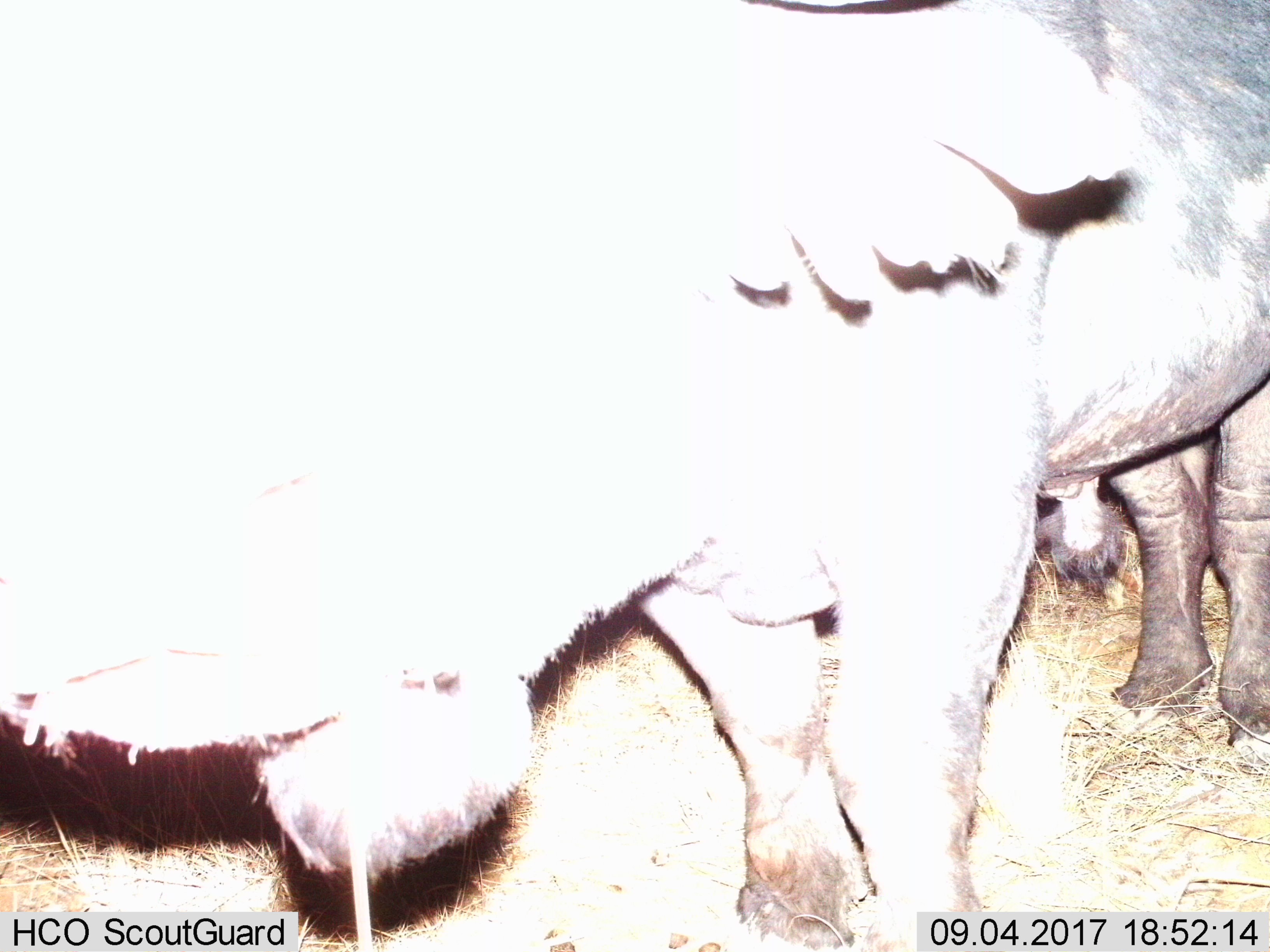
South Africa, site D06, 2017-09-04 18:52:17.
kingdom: Animalia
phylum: Chordata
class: Mammalia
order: Artiodactyla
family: Bovidae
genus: Syncerus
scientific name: Syncerus caffer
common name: cape buffalo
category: buffalo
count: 2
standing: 86%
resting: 0%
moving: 14%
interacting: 29%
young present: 0%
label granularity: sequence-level